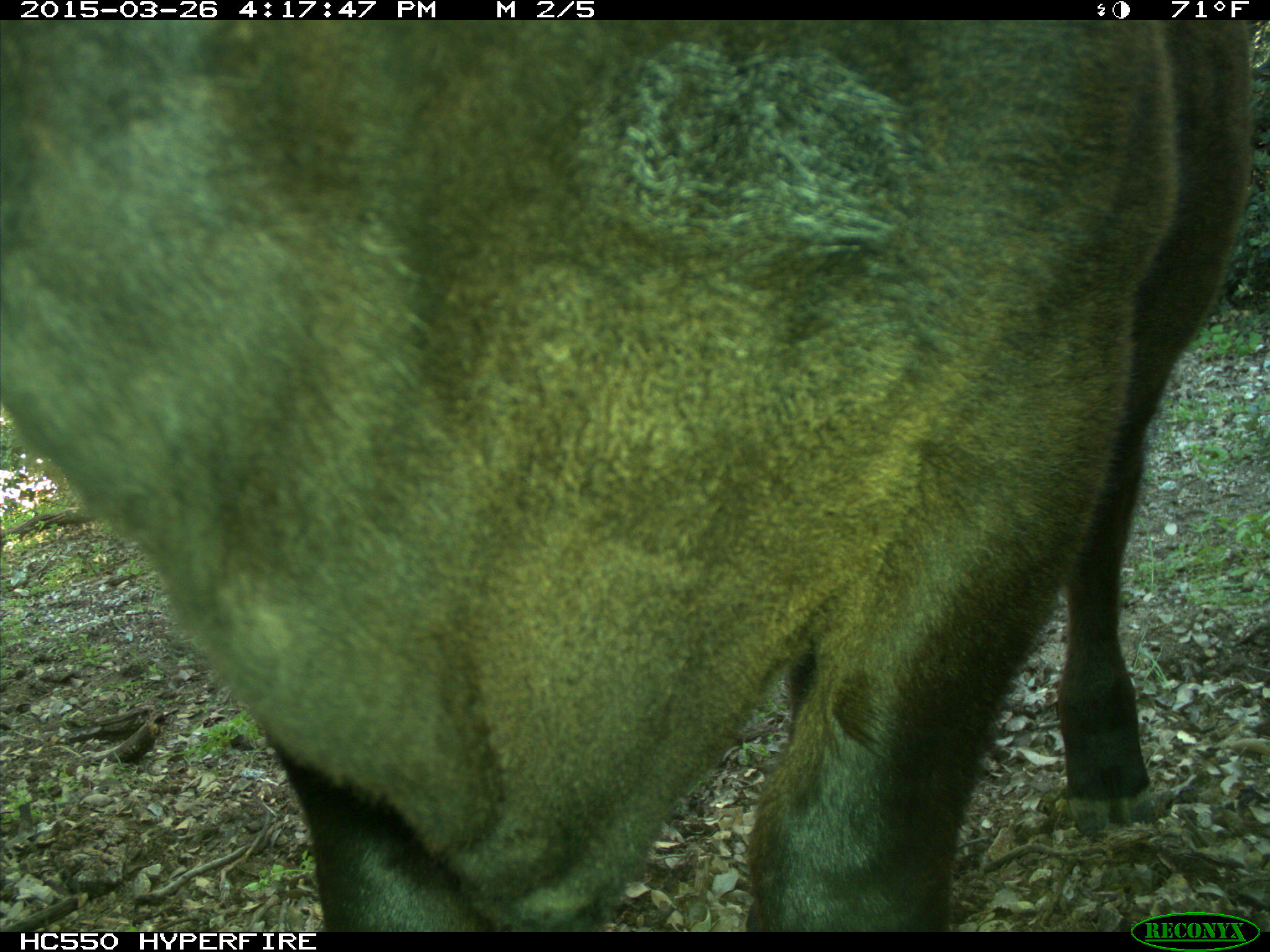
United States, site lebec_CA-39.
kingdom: Animalia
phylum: Chordata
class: Mammalia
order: Artiodactyla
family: Bovidae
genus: Bos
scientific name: Bos taurus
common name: domestic cow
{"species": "Bos taurus (domestic cow)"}